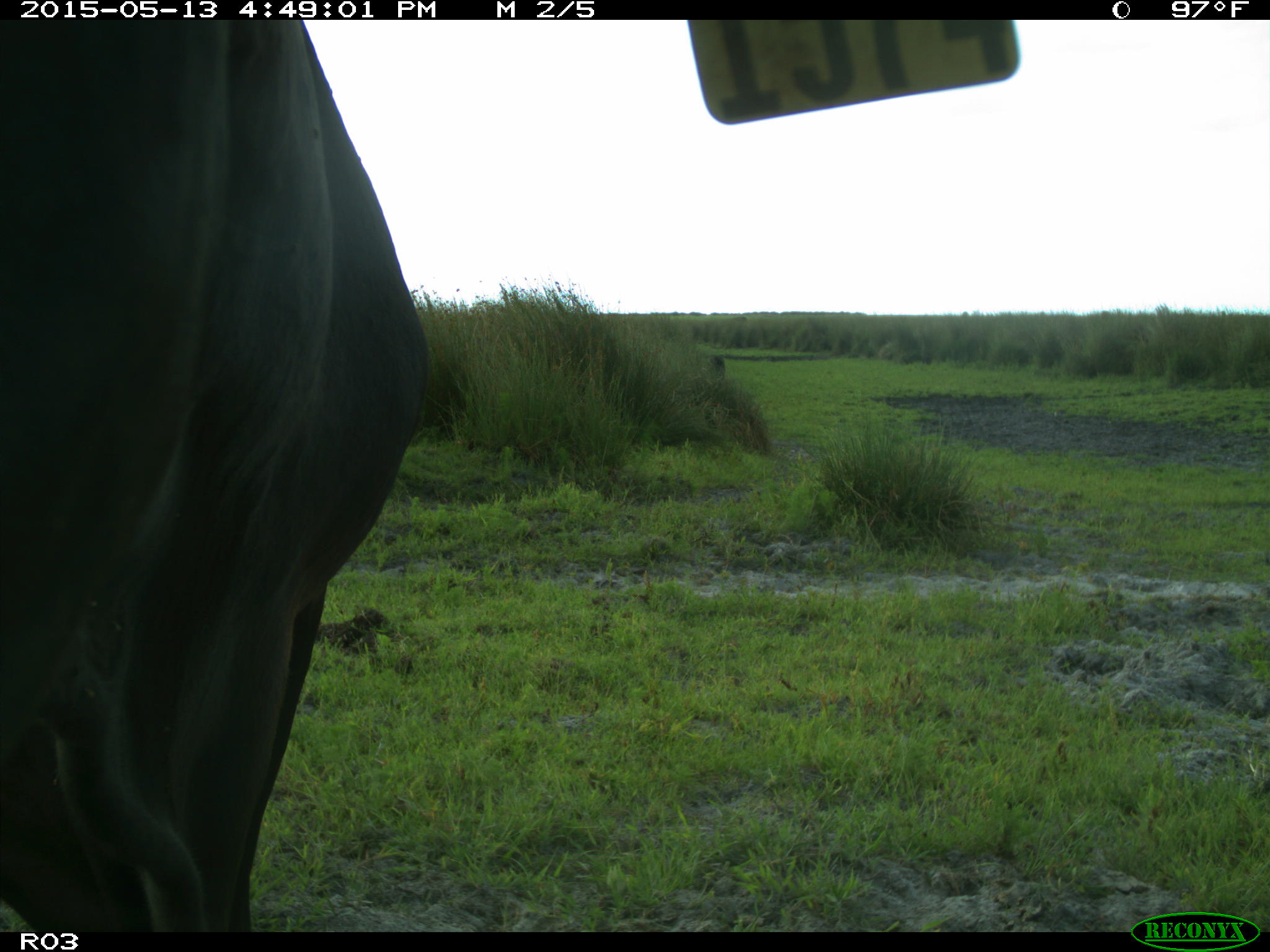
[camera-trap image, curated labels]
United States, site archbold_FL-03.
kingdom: Animalia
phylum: Chordata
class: Mammalia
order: Artiodactyla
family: Bovidae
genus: Bos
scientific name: Bos taurus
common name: domestic cow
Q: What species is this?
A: Bos taurus (domestic cow).